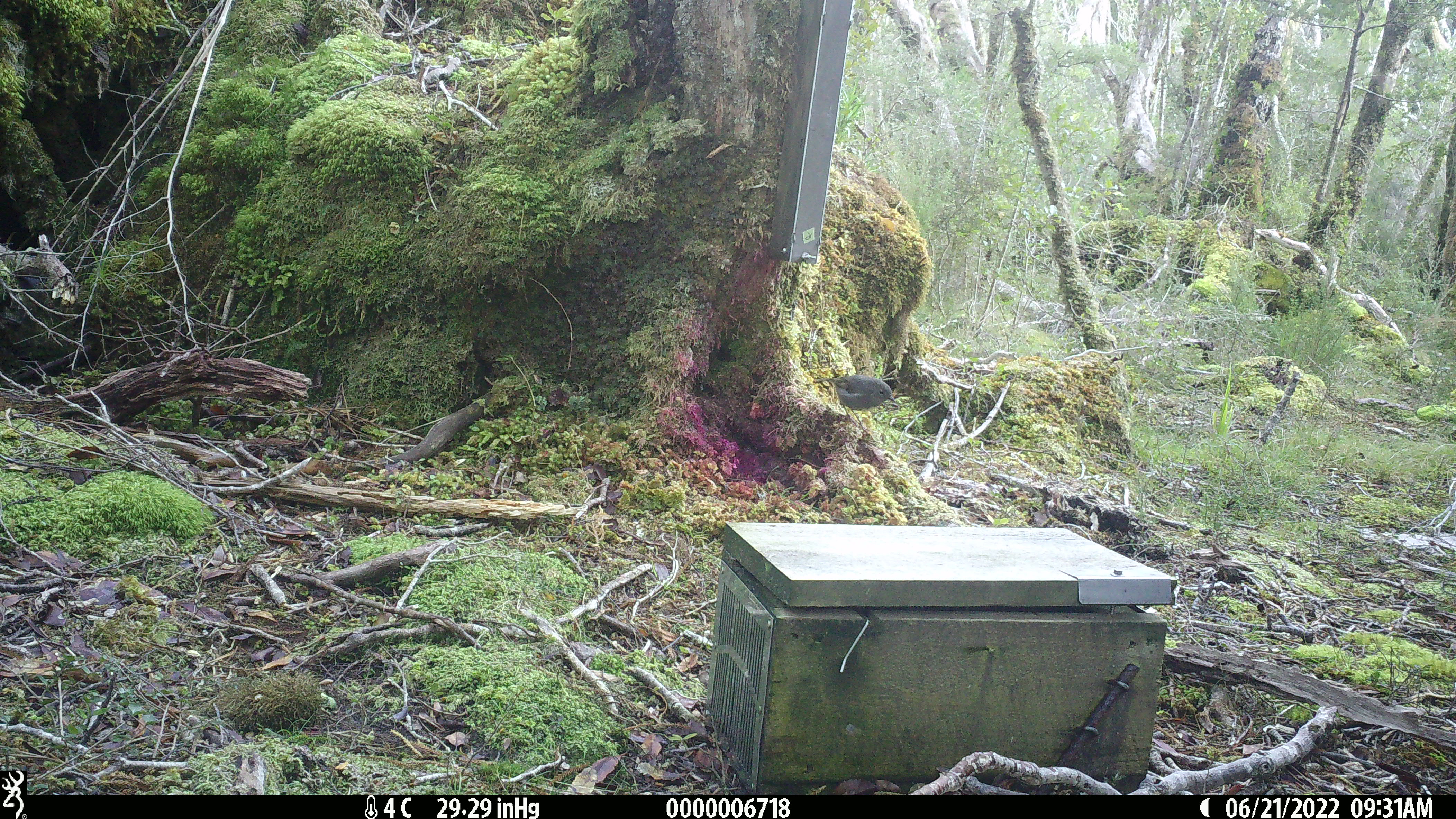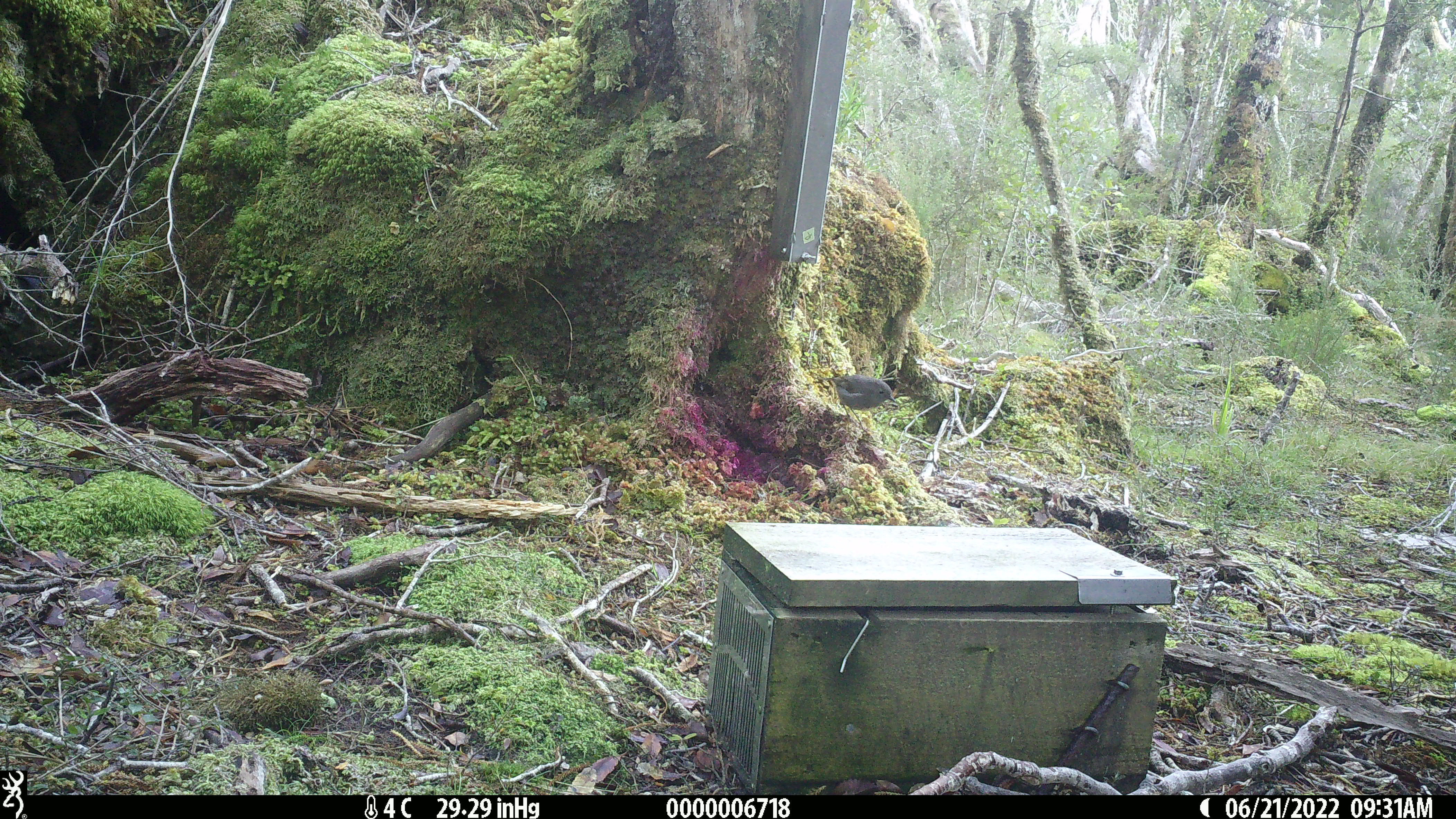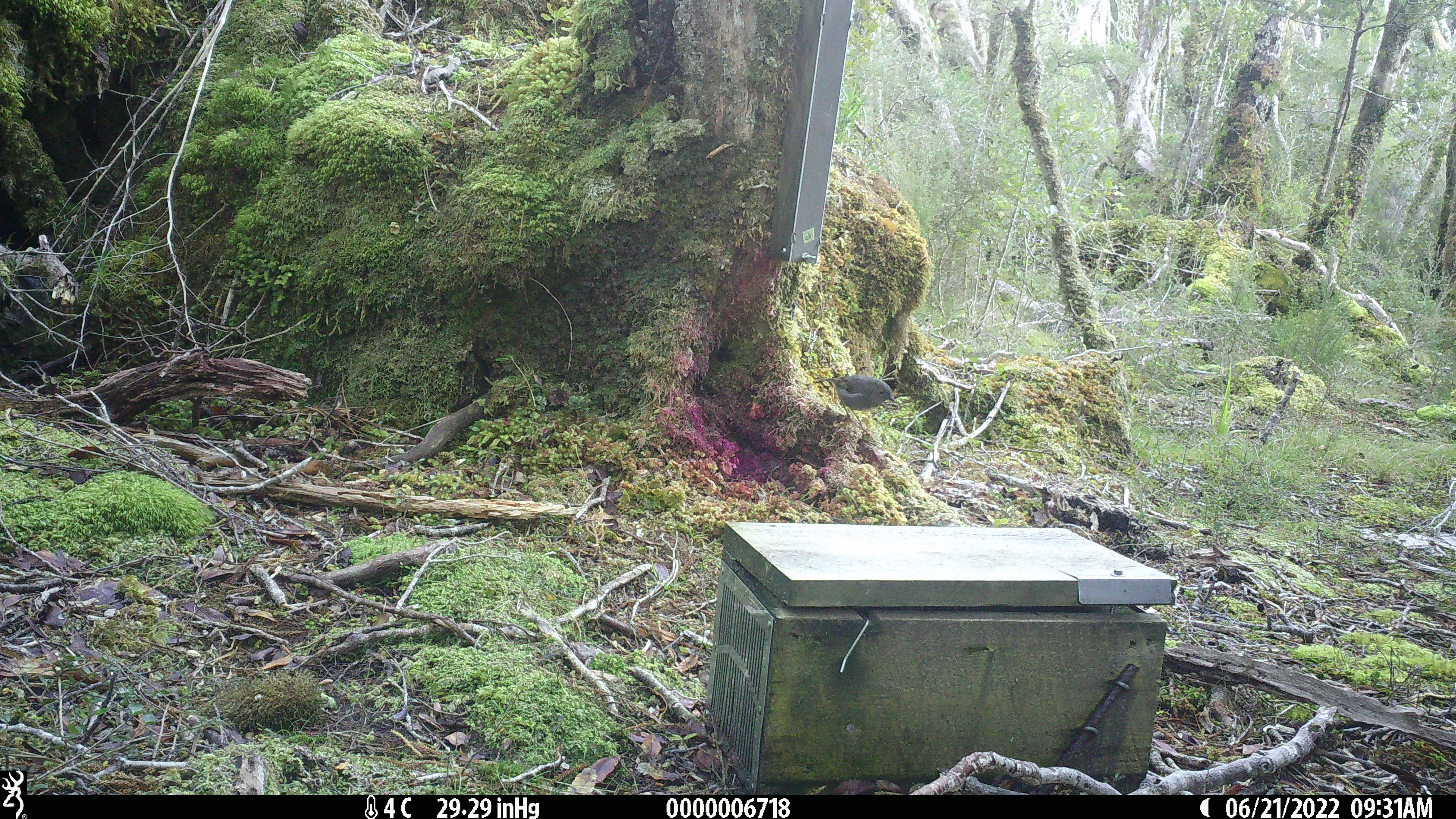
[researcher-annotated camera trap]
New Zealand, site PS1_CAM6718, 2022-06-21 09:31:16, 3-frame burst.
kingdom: Animalia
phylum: Chordata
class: Aves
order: Passeriformes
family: Petroicidae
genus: Petroica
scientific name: Petroica australis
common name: new zealand robin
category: robin